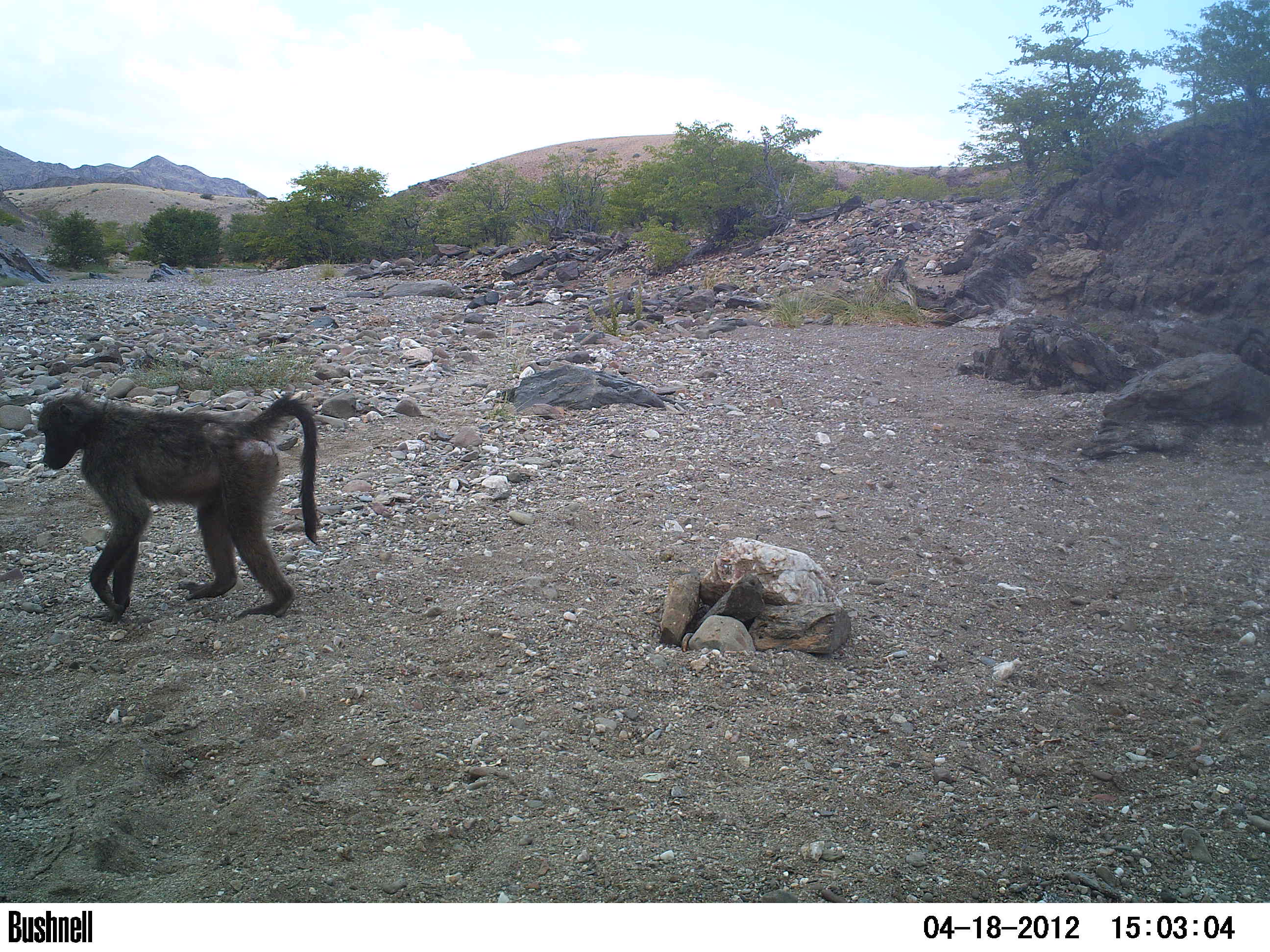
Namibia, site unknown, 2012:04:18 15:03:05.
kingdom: Animalia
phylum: Chordata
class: Mammalia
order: Primates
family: Cercopithecidae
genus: Papio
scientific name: Papio anubis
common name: olive baboon